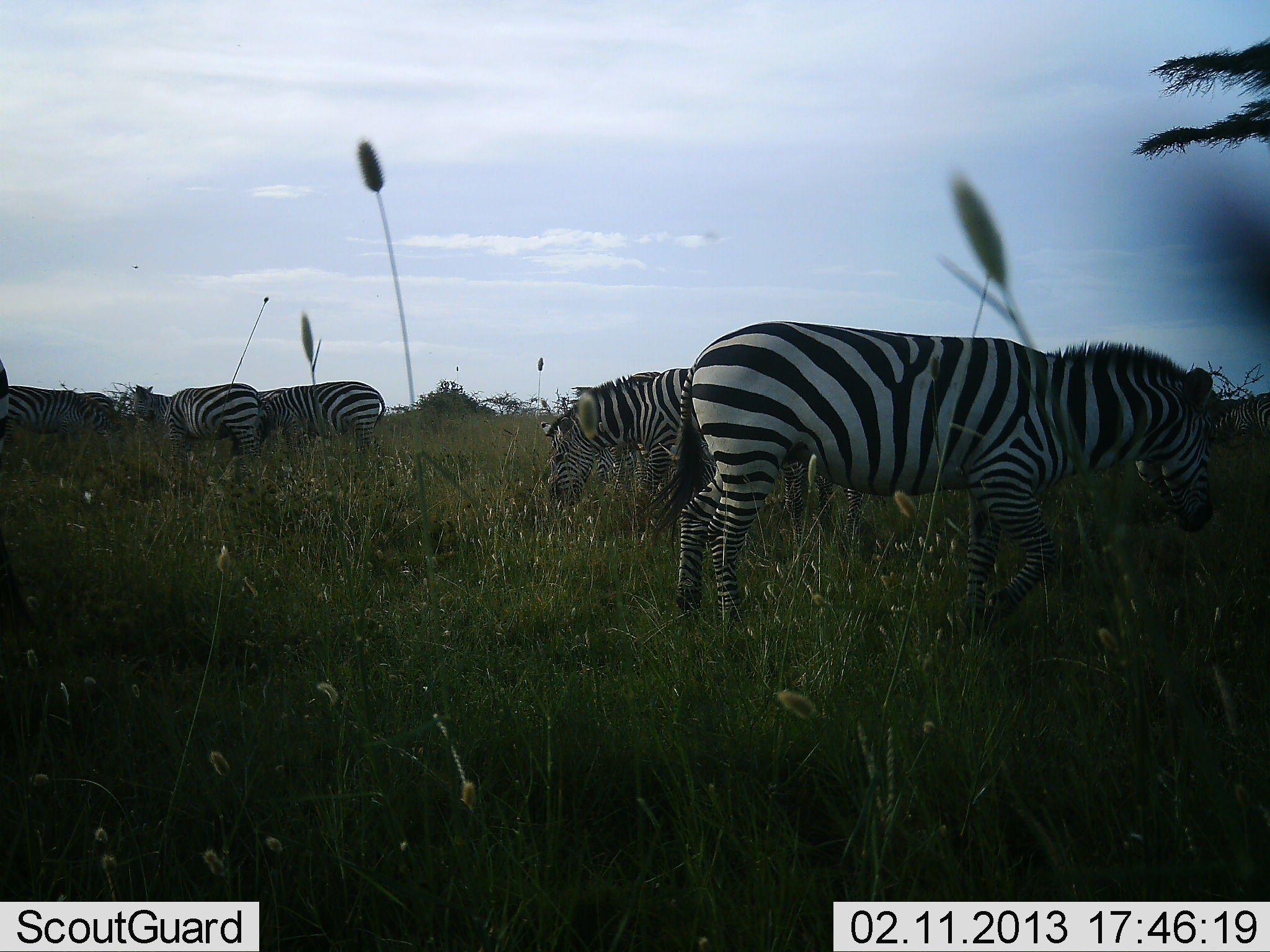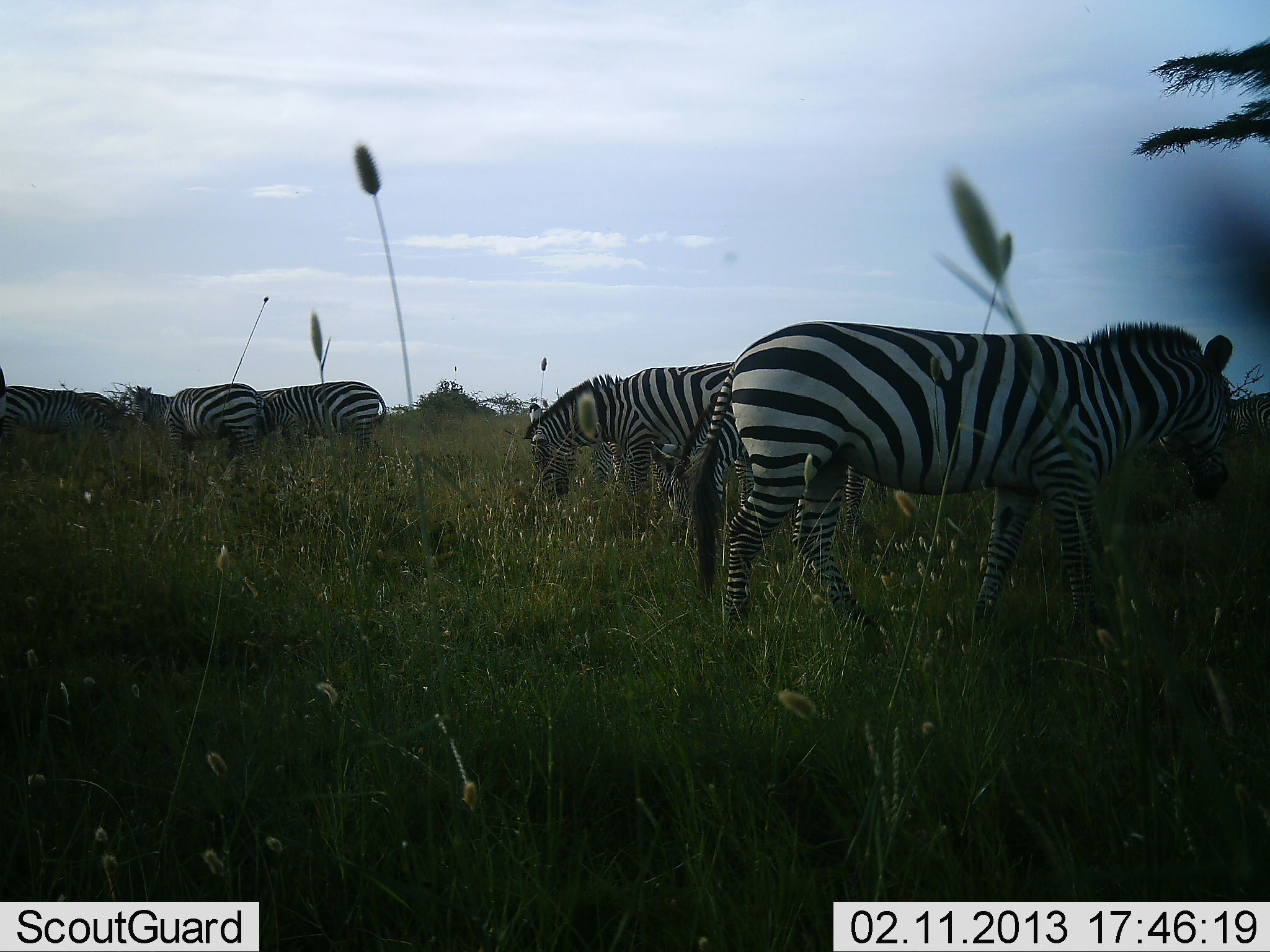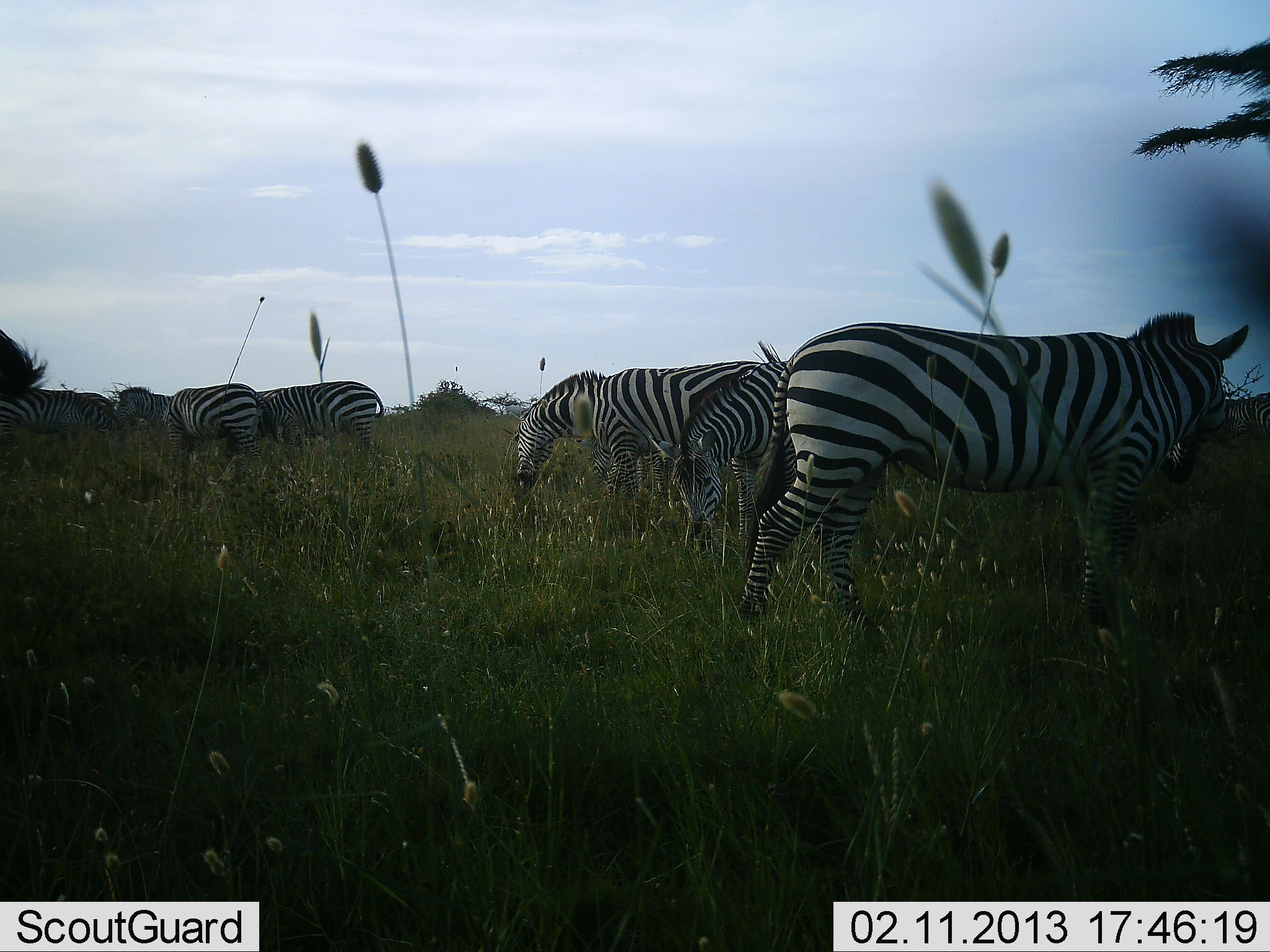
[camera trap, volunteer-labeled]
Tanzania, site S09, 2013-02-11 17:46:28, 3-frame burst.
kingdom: Animalia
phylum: Chordata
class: Mammalia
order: Perissodactyla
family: Equidae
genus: Equus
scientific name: Equus quagga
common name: plains zebra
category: zebra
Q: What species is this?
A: Zebra (plains zebra) (Equus quagga).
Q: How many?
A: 7.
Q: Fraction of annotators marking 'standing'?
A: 50%.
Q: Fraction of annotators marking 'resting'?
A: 0%.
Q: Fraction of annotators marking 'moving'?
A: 50%.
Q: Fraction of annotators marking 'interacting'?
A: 0%.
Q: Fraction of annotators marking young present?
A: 0%.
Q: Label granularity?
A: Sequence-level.